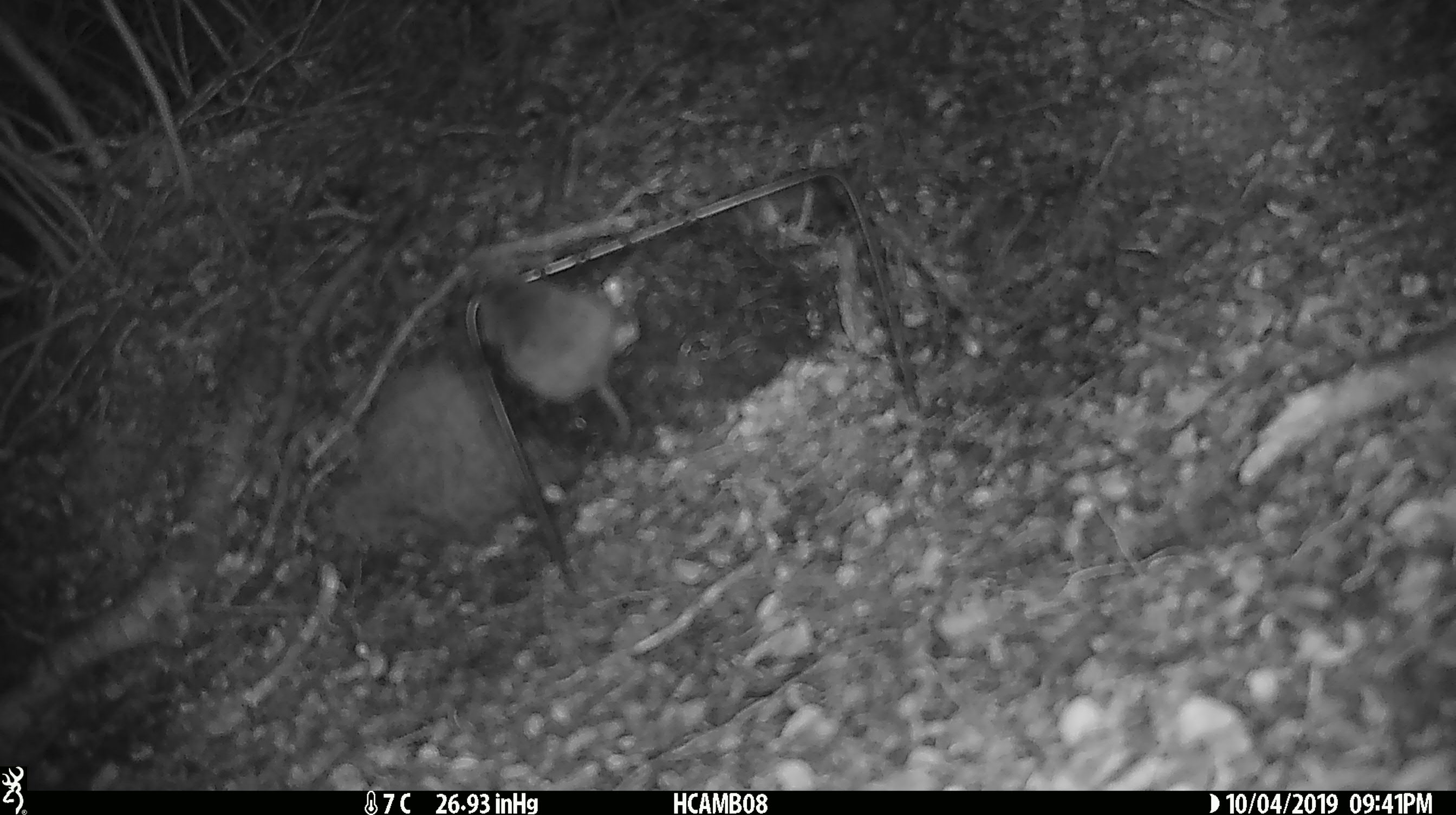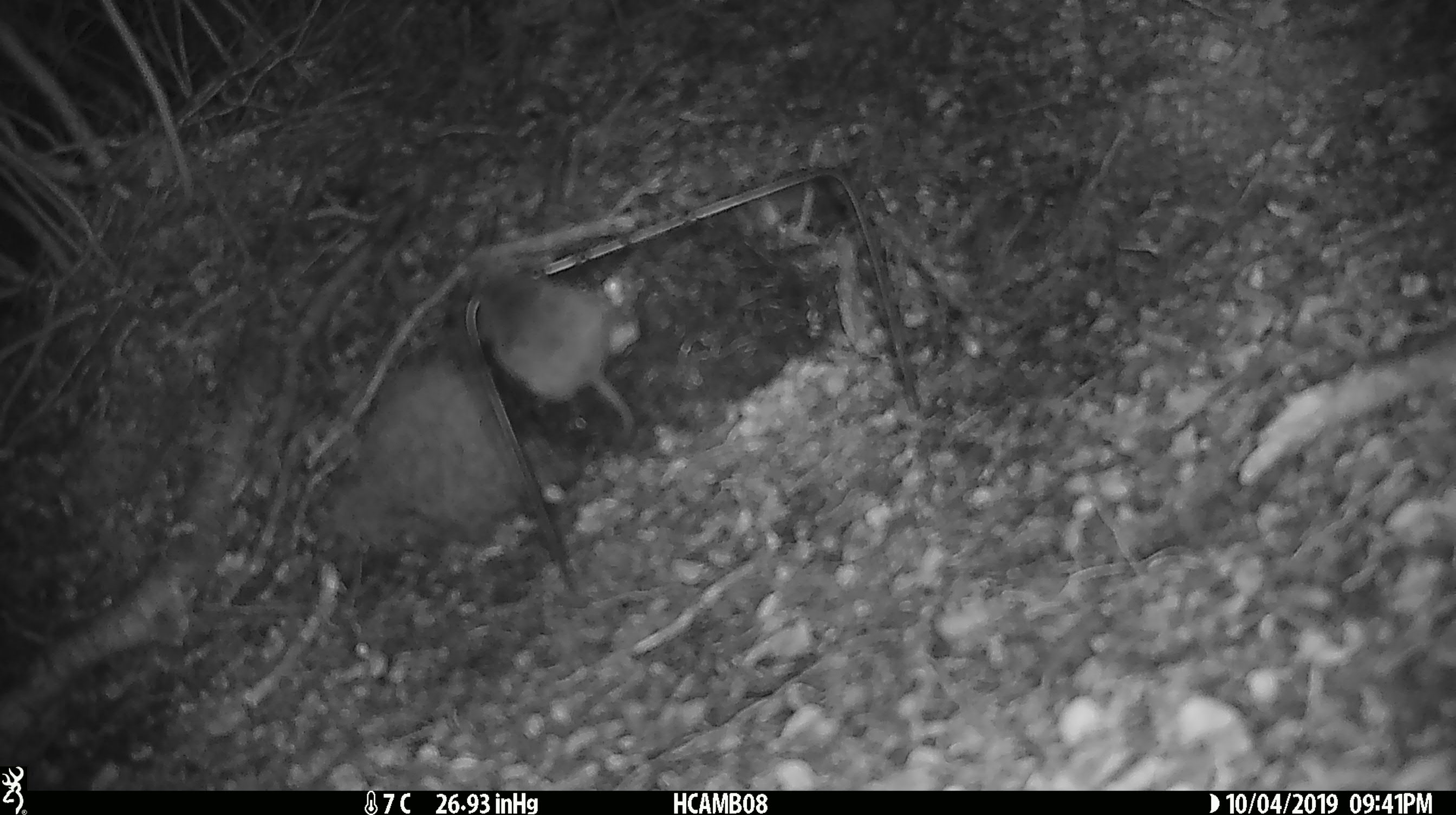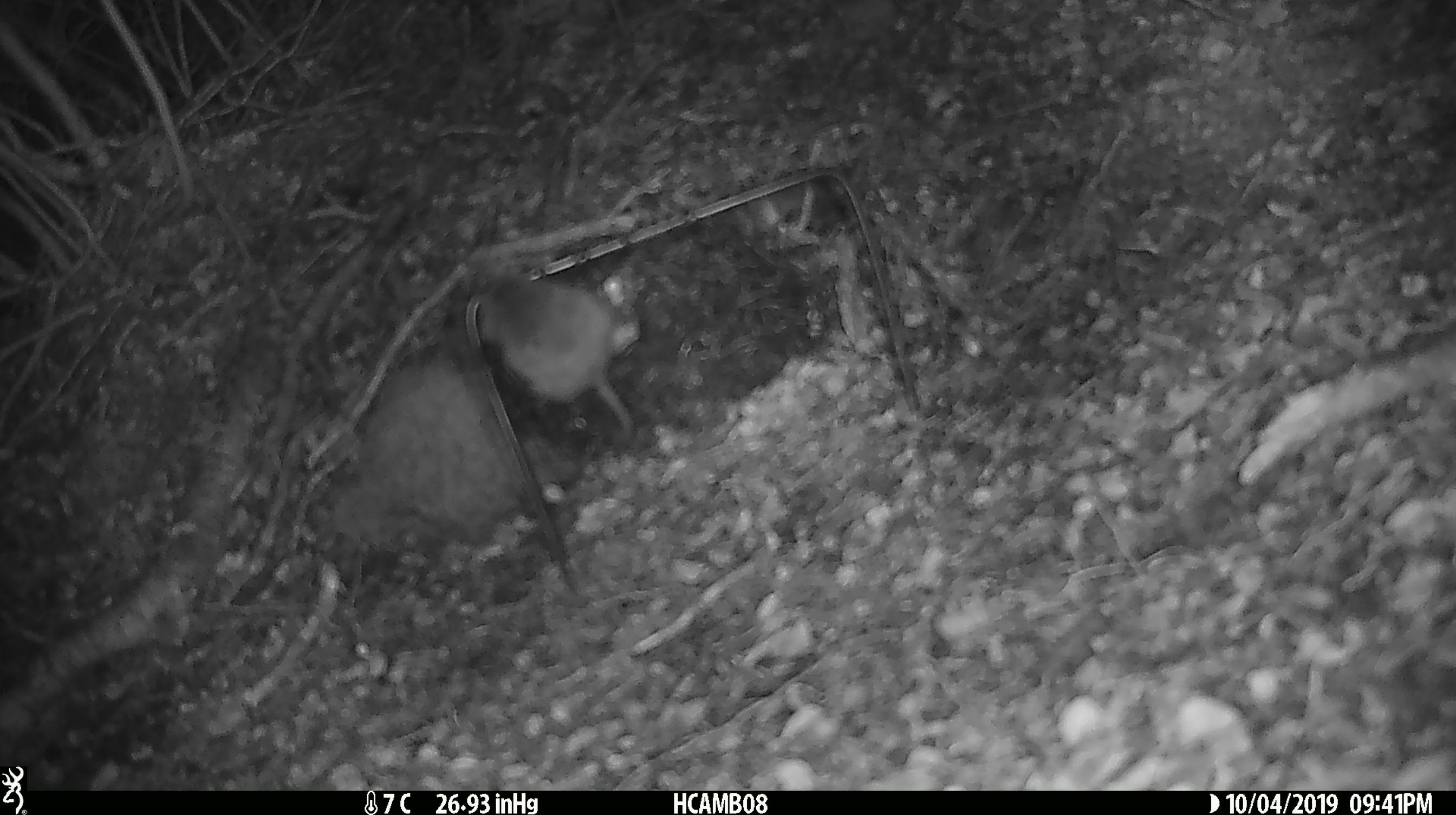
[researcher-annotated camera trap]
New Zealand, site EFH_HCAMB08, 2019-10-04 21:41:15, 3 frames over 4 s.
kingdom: Animalia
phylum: Chordata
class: Mammalia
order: Rodentia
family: Muridae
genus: Mus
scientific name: Mus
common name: mouse